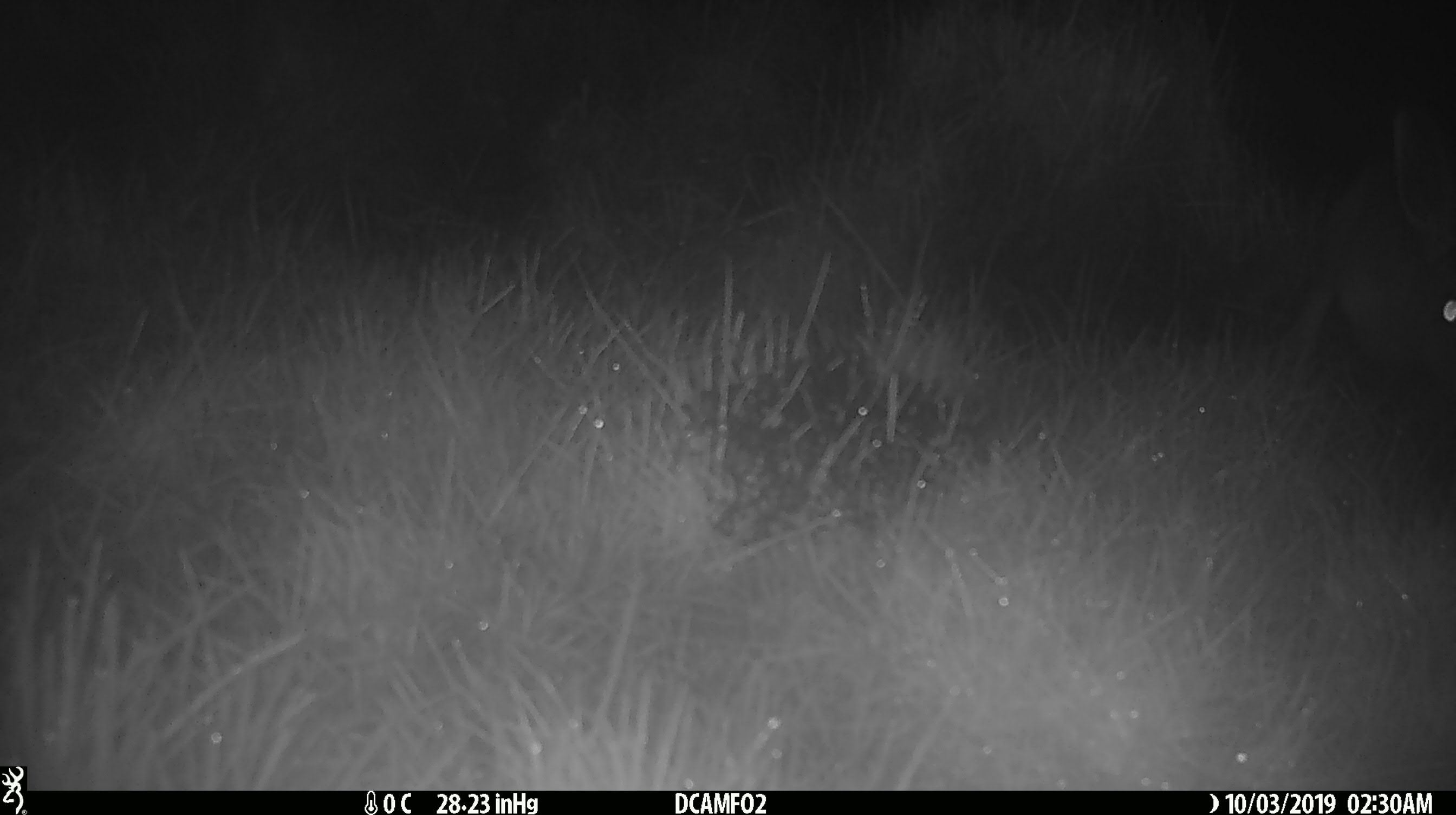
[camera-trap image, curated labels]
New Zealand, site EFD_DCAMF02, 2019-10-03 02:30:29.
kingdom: Animalia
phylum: Chordata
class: Mammalia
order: Lagomorpha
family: Leporidae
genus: Lepus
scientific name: Lepus europaeus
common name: brown hare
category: hare